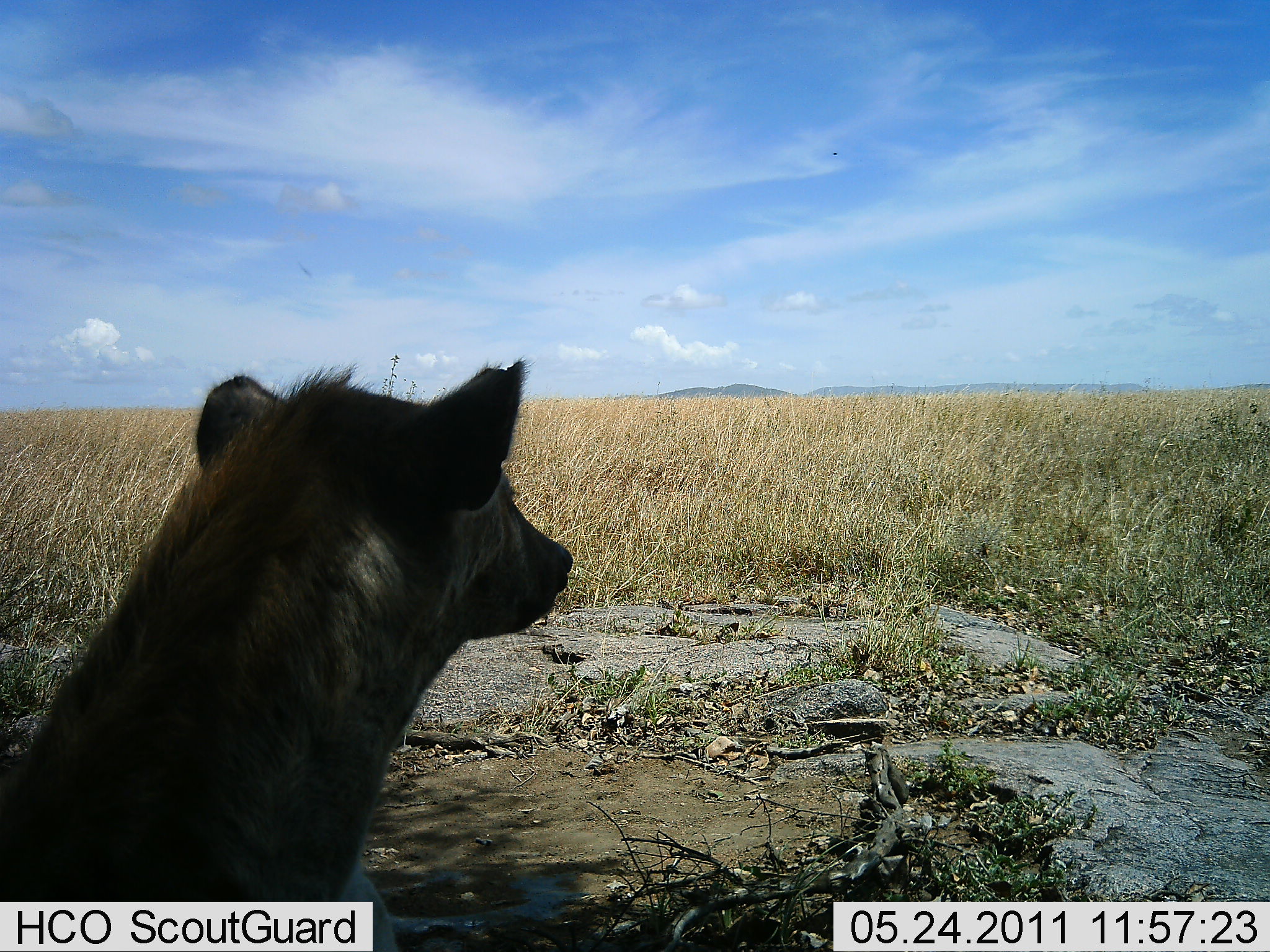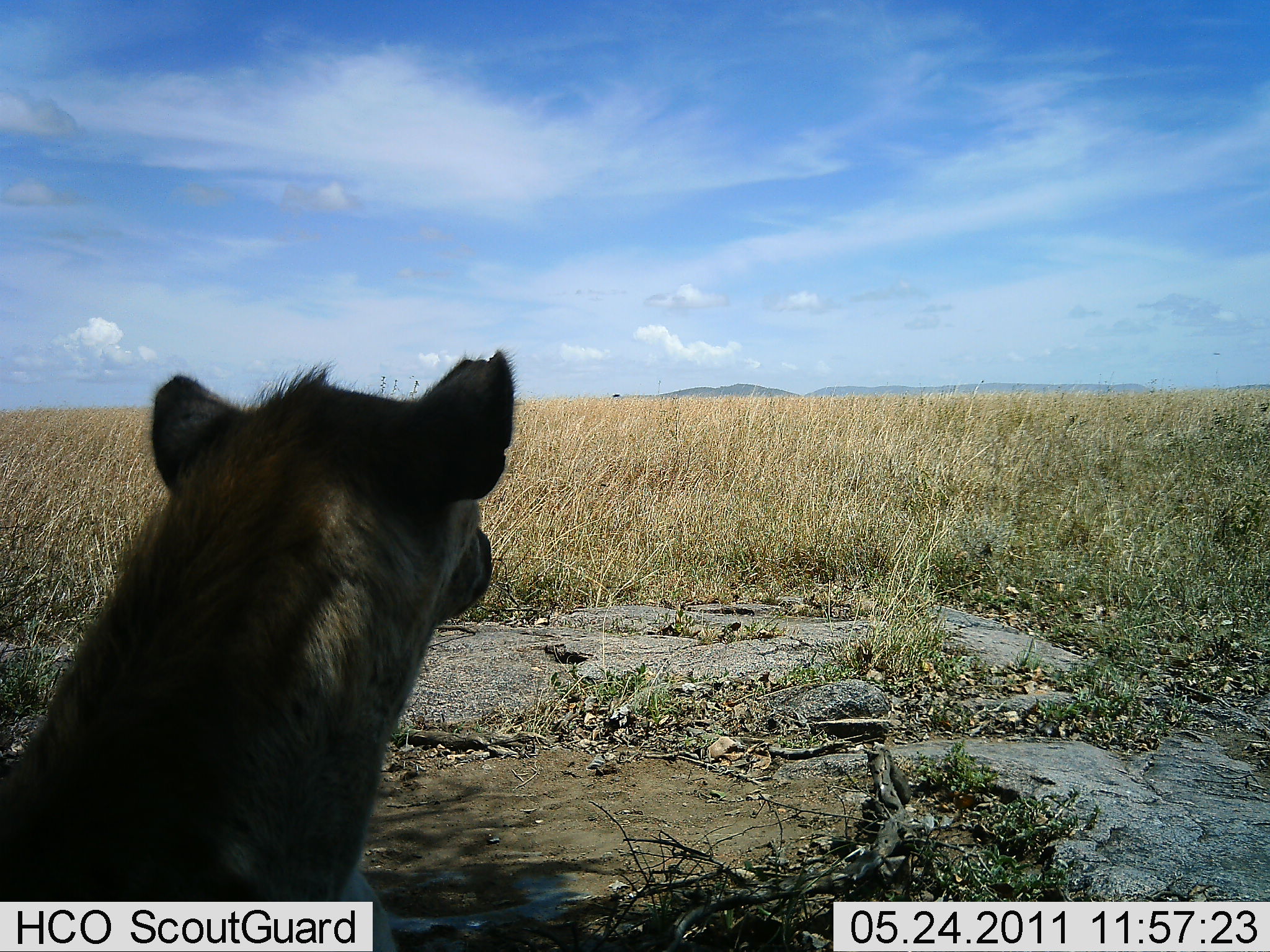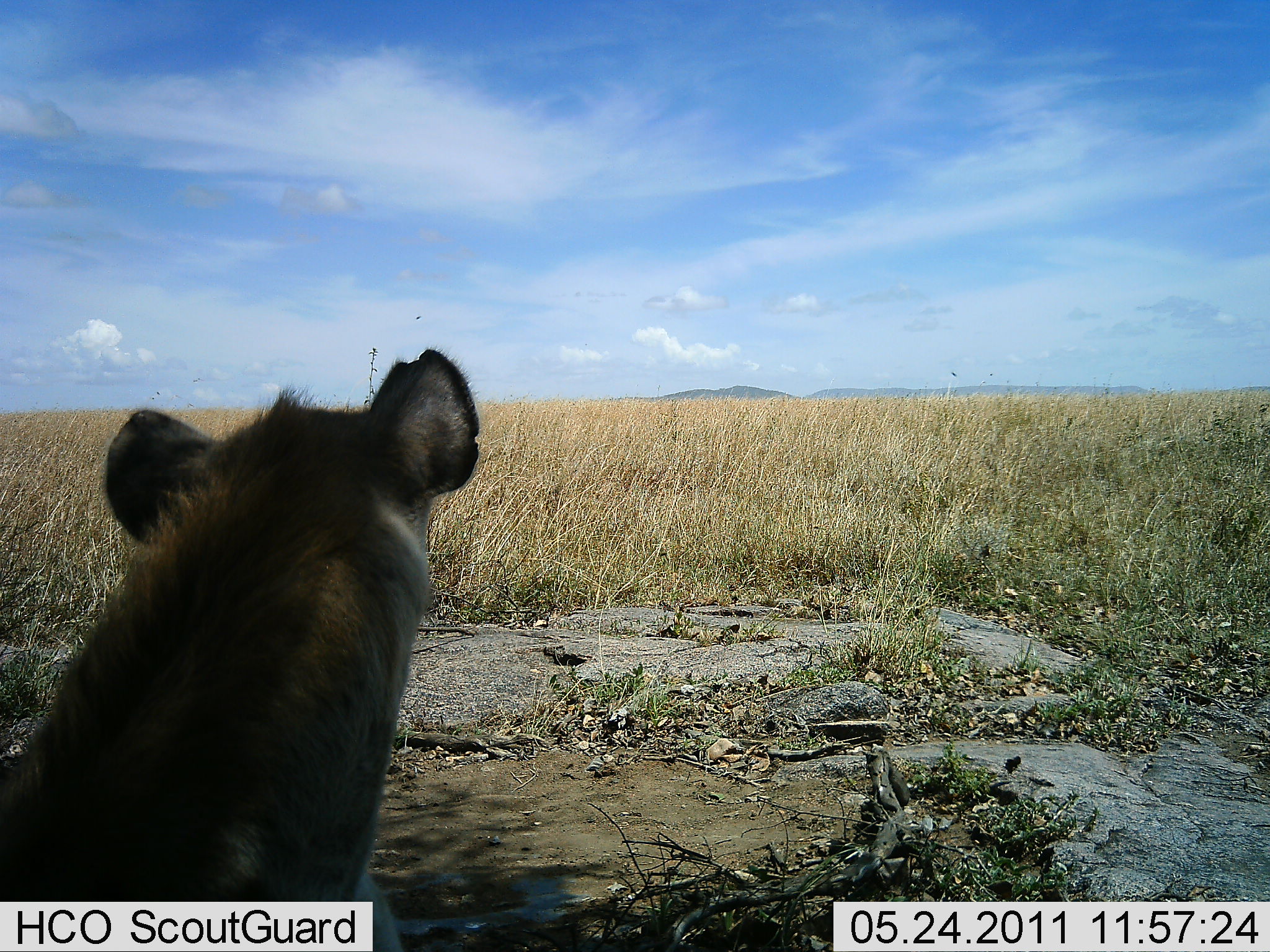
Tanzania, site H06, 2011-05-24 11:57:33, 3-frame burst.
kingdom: Animalia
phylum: Chordata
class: Mammalia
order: Carnivora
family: Hyaenidae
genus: Crocuta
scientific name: Crocuta crocuta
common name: spotted hyena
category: hyenaspotted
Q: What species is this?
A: Hyenaspotted (spotted hyena) (Crocuta crocuta).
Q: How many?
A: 1.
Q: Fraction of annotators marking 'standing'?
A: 70%.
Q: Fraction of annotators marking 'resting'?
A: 30%.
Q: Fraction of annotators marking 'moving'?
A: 0%.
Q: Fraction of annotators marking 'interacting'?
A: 0%.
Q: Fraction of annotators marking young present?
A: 0%.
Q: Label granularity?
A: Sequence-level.